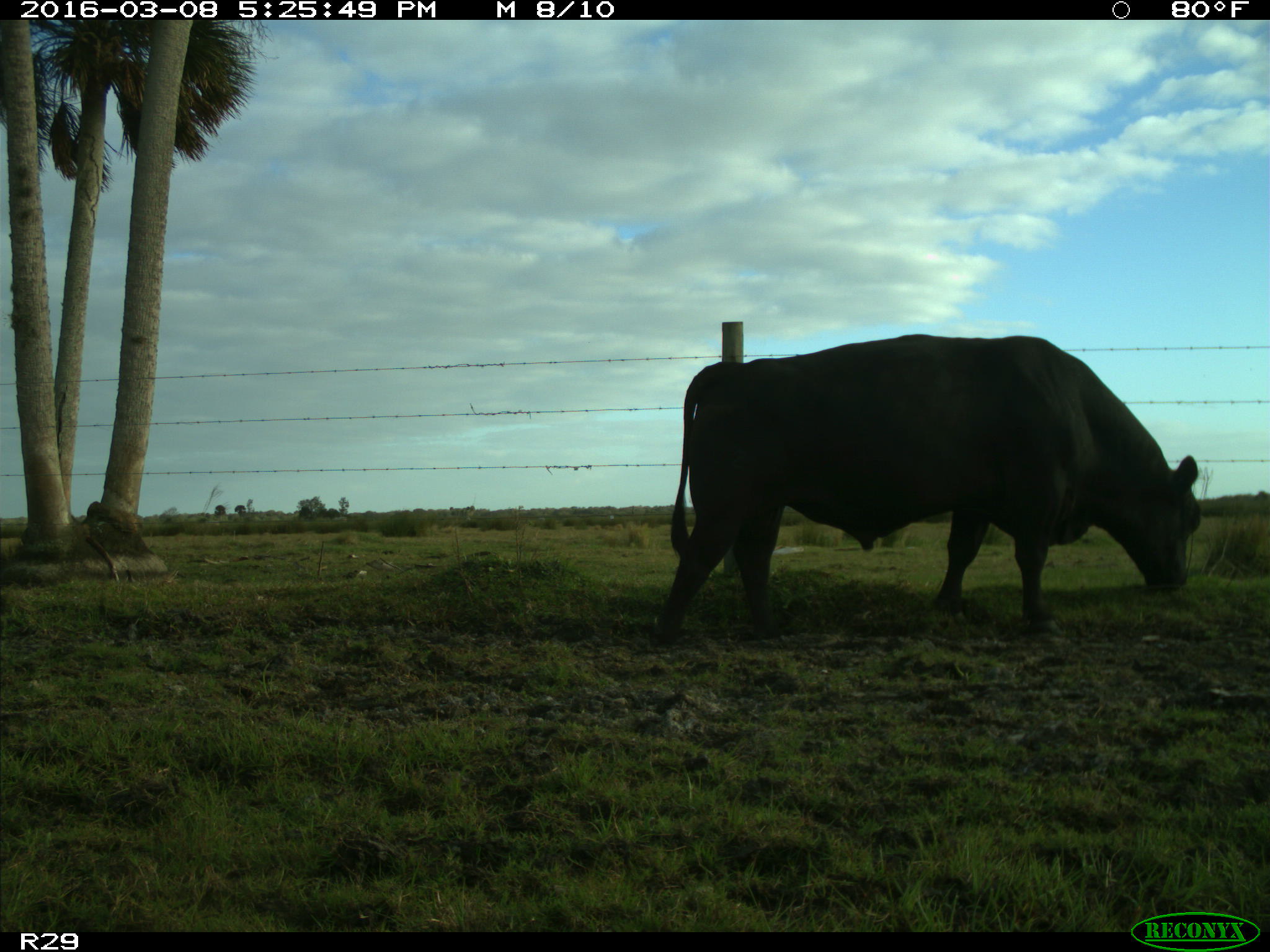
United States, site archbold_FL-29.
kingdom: Animalia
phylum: Chordata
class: Mammalia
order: Artiodactyla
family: Bovidae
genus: Bos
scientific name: Bos taurus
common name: domestic cow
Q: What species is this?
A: Bos taurus (domestic cow).